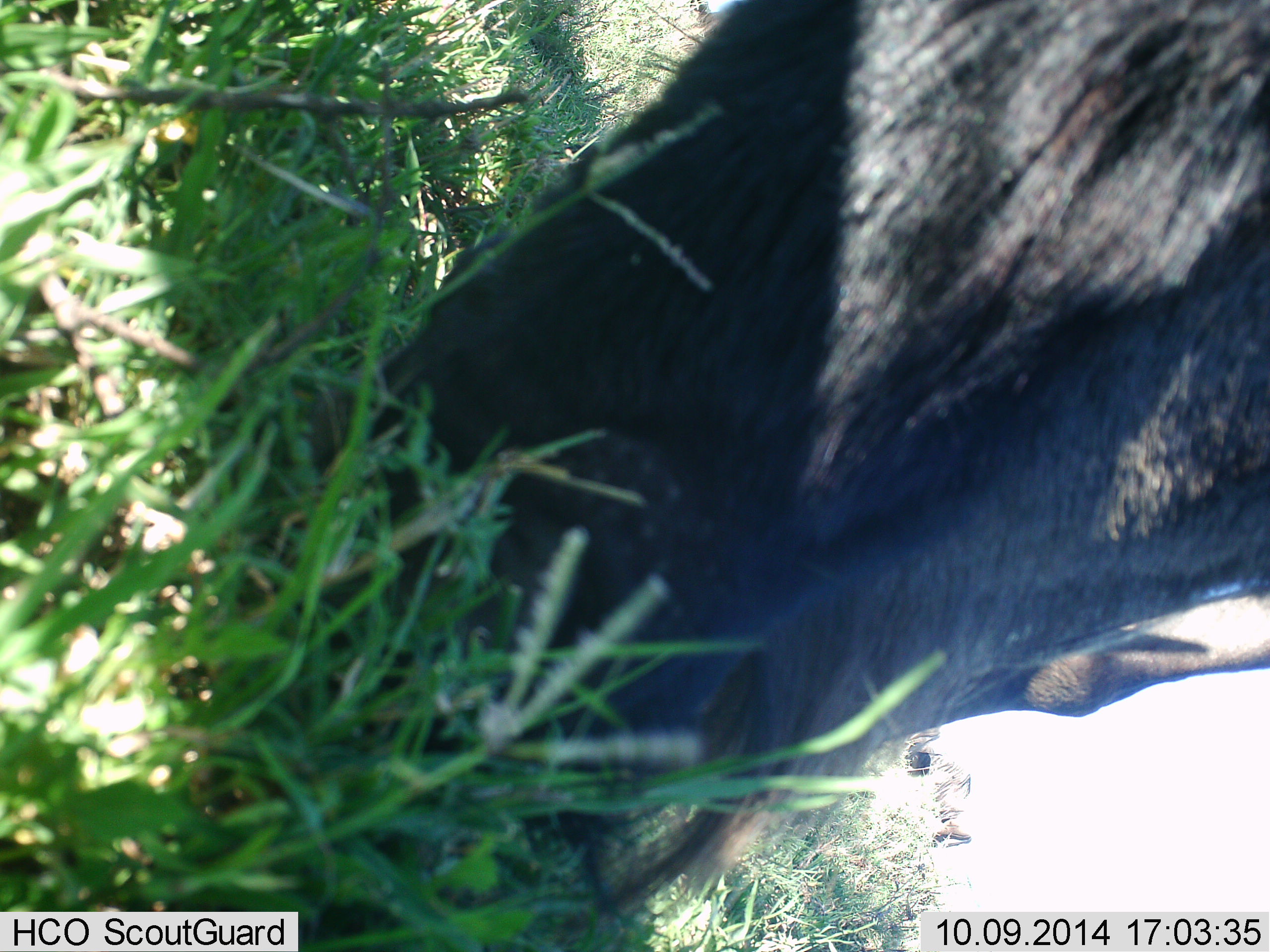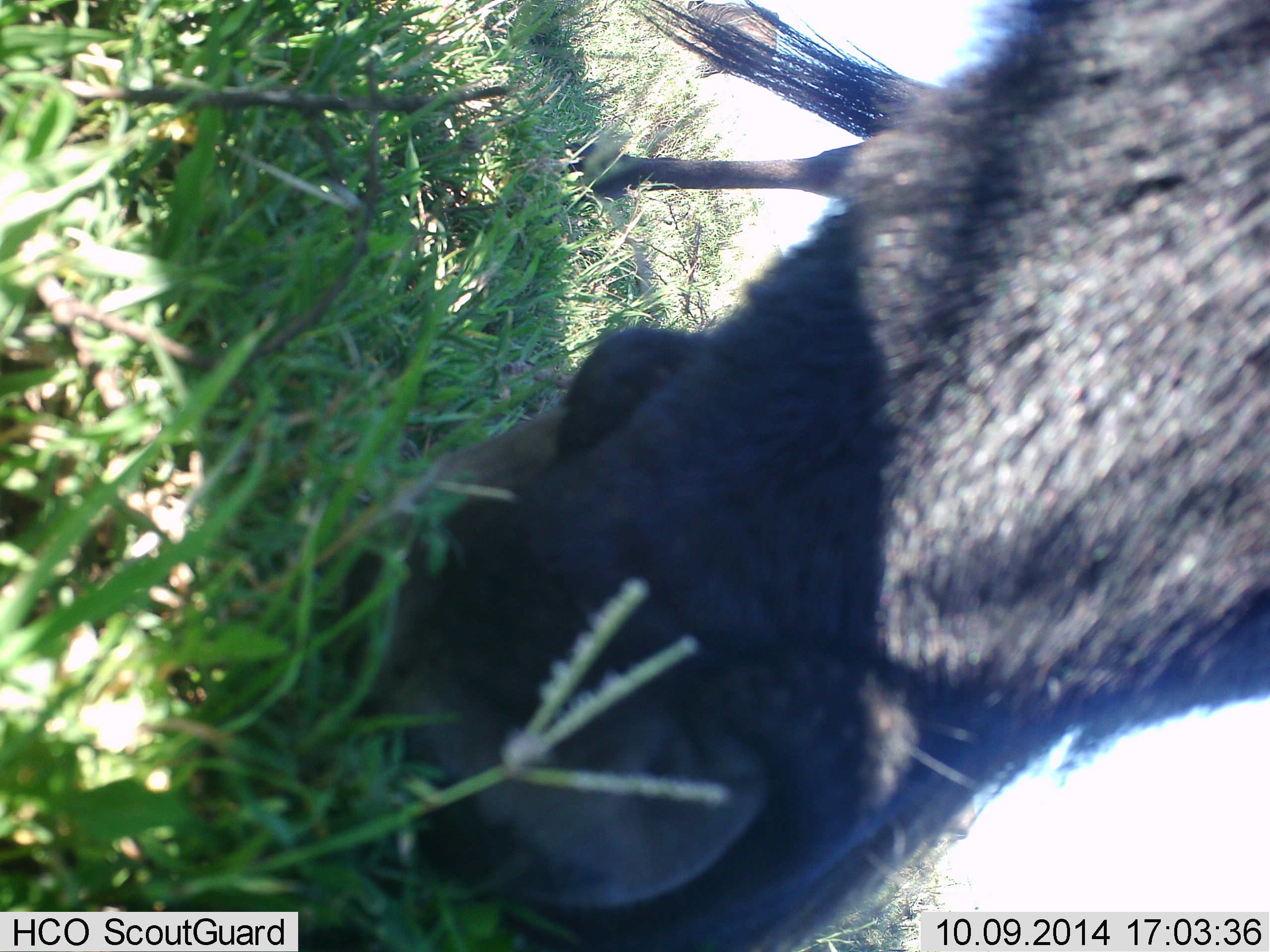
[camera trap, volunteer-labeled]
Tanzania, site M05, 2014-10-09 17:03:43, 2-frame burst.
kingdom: Animalia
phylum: Chordata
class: Mammalia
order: Artiodactyla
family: Bovidae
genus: Connochaetes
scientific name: Connochaetes taurinus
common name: blue wildebeest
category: wildebeest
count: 1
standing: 10%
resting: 0%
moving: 0%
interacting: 0%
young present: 0%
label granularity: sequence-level